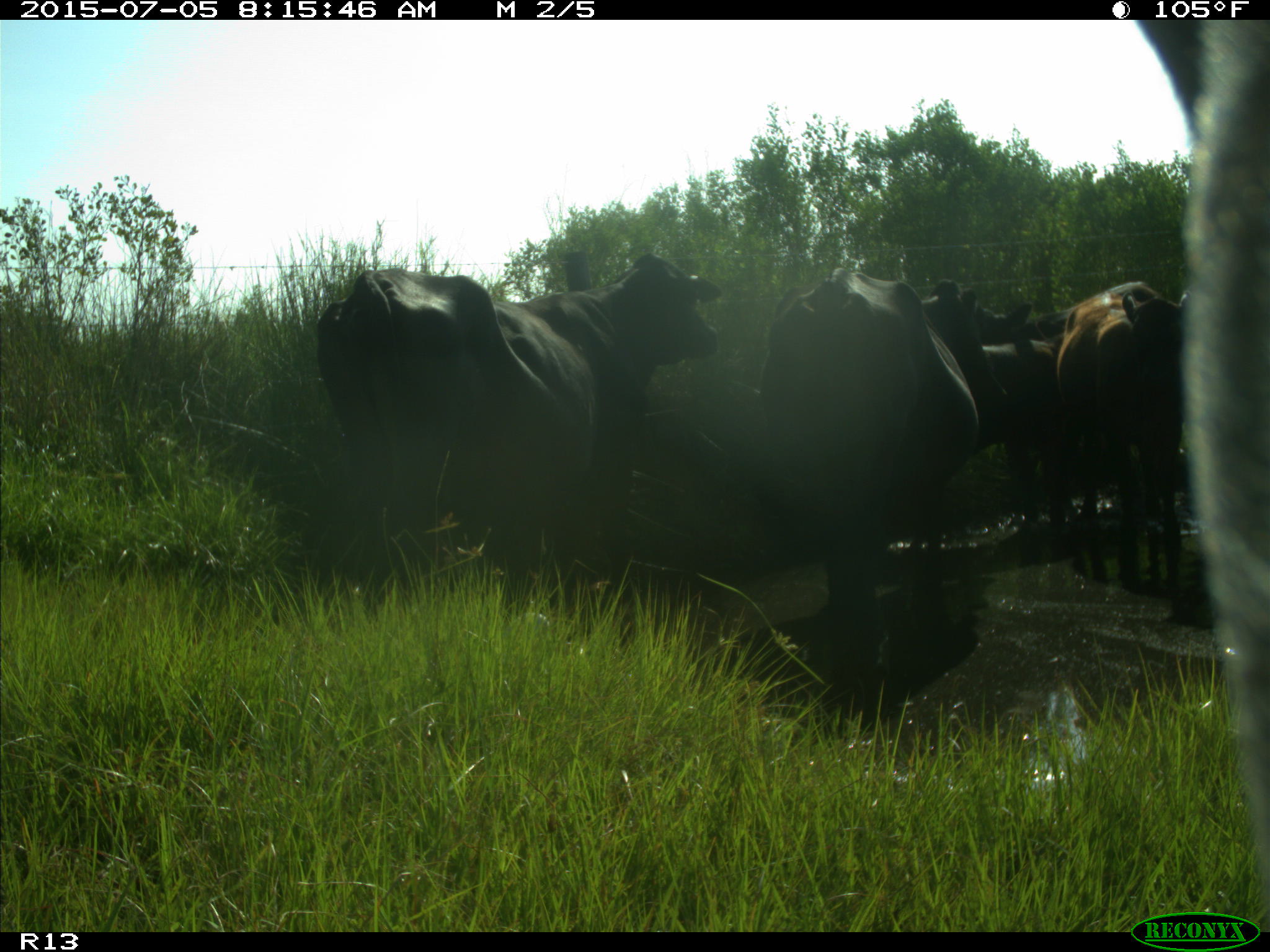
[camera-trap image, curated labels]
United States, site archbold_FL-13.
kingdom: Animalia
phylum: Chordata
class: Mammalia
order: Artiodactyla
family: Bovidae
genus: Bos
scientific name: Bos taurus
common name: domestic cow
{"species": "Bos taurus (domestic cow)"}